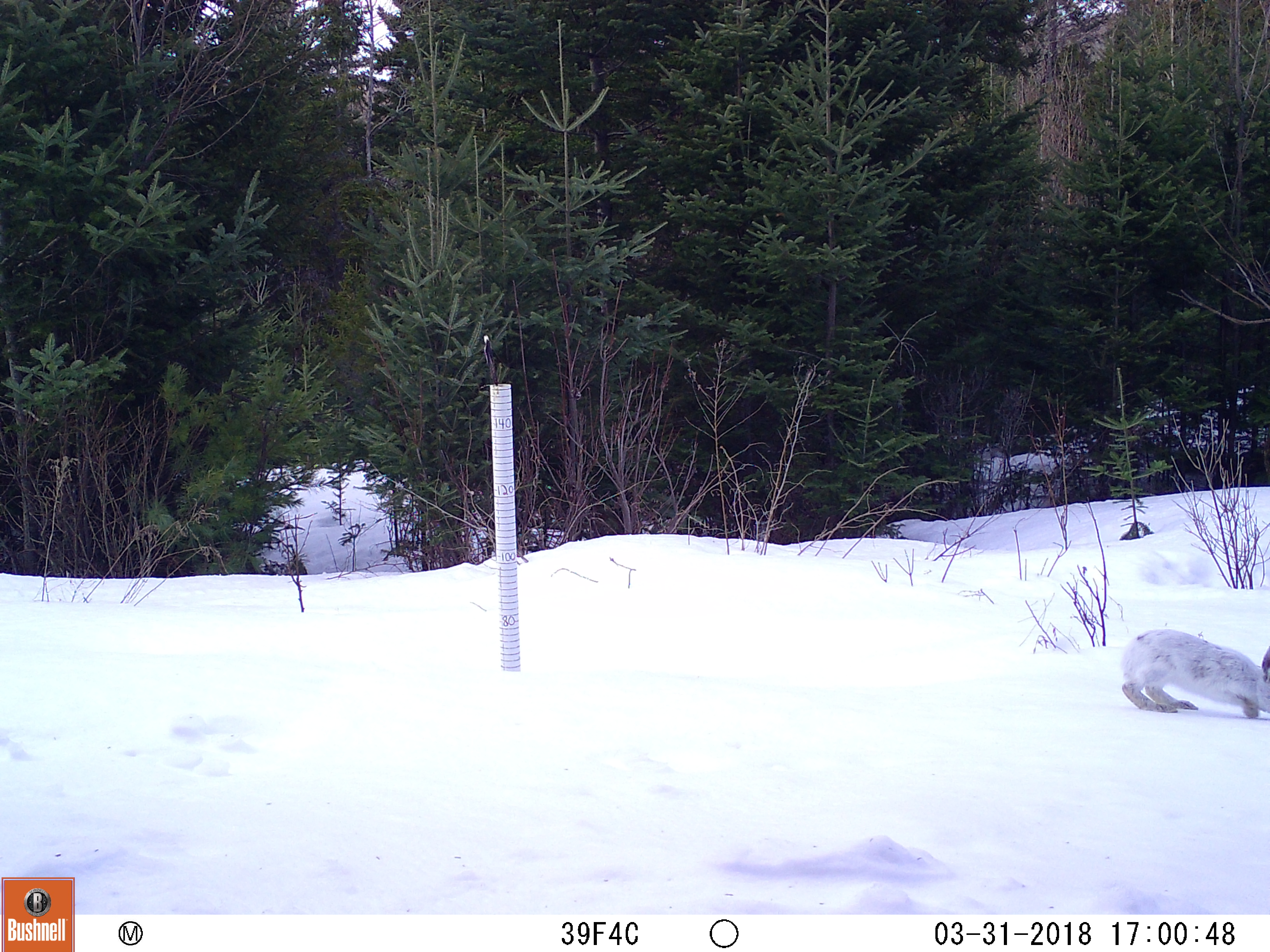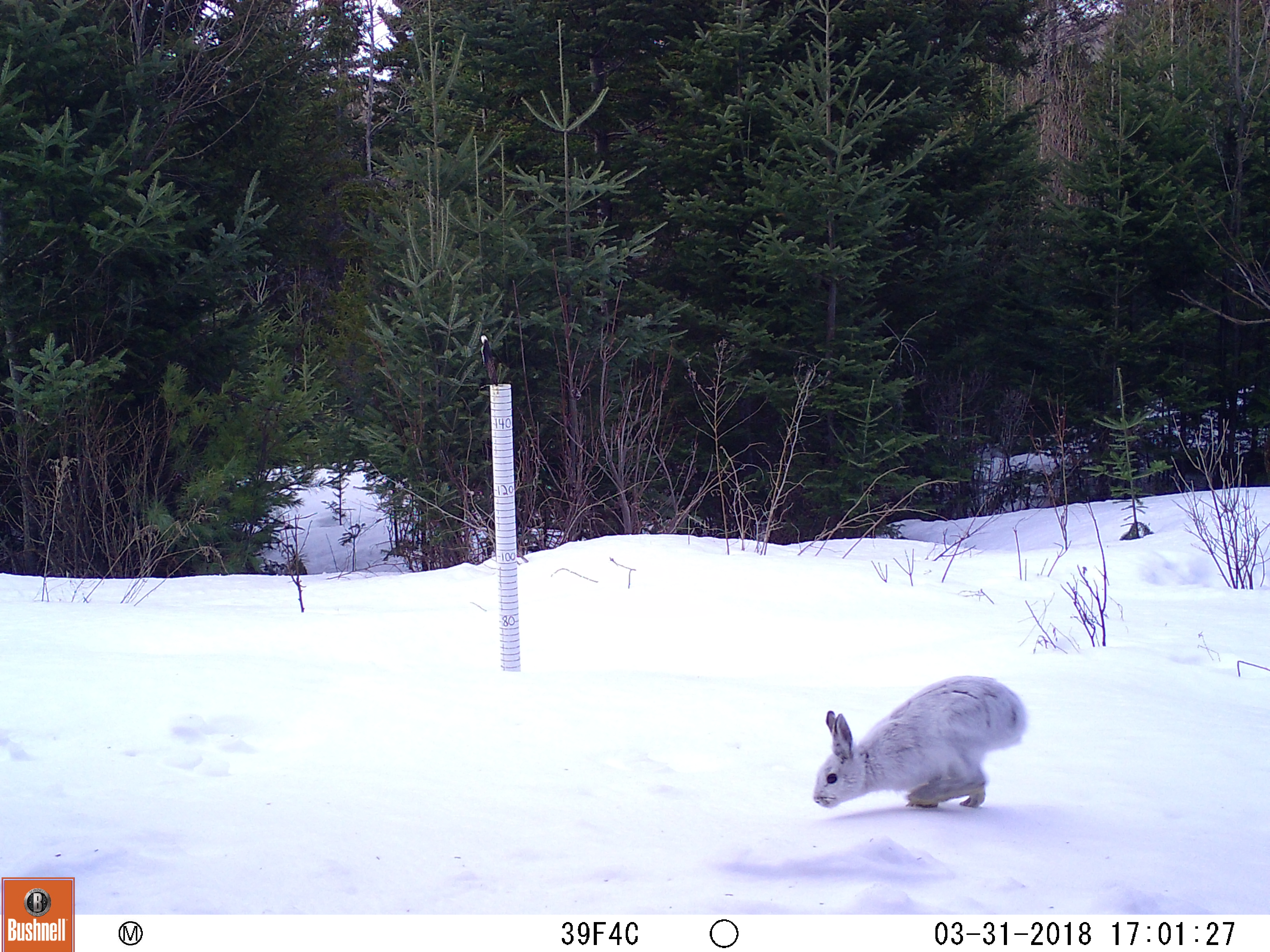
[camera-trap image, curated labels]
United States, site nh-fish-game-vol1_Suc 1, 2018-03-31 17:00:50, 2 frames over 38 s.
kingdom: Animalia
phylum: Chordata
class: Mammalia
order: Lagomorpha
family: Leporidae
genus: Lepus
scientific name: Lepus americanus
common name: snowshoe hare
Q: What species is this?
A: Snowshoe hare (Lepus americanus).